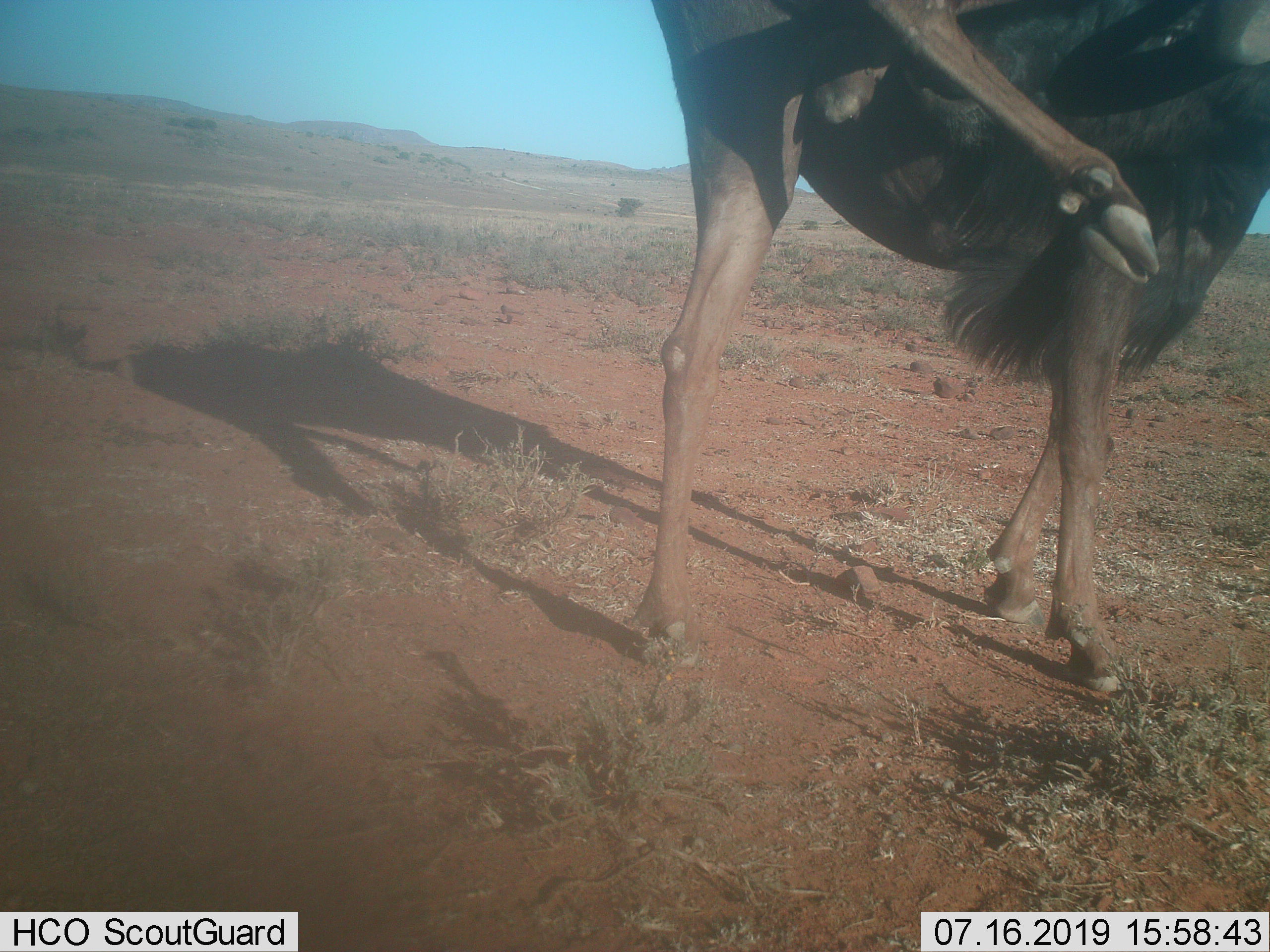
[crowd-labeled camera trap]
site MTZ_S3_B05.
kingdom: Animalia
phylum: Chordata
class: Mammalia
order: Artiodactyla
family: Bovidae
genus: Connochaetes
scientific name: Connochaetes gnou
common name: black wildebeest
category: wildebeestblack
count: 1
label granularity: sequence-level